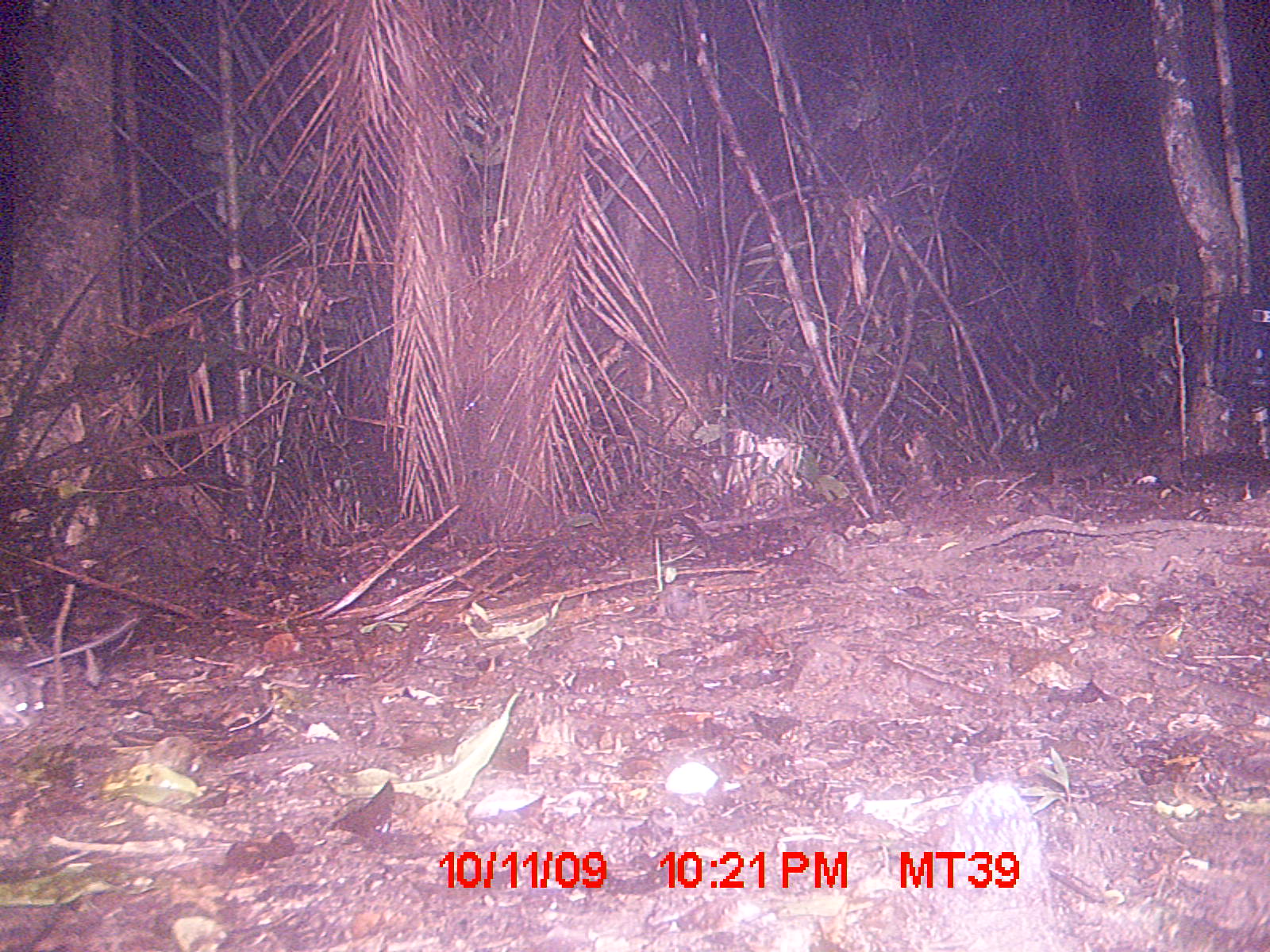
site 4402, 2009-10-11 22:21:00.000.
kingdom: Animalia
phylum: Chordata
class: Mammalia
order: Rodentia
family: Nesomyidae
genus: Eliurus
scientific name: Eliurus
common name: eliurus rat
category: eliurus sp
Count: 1.